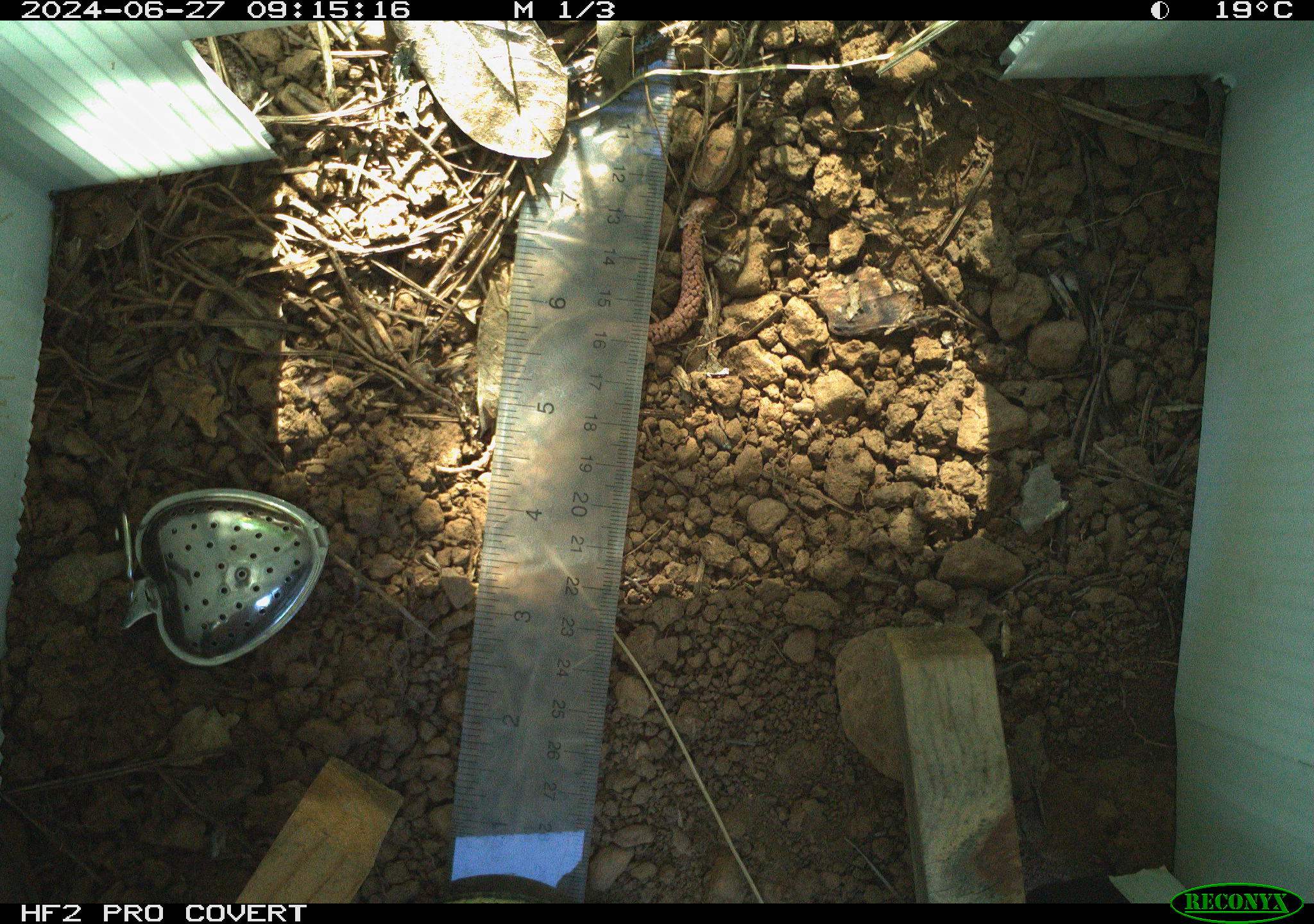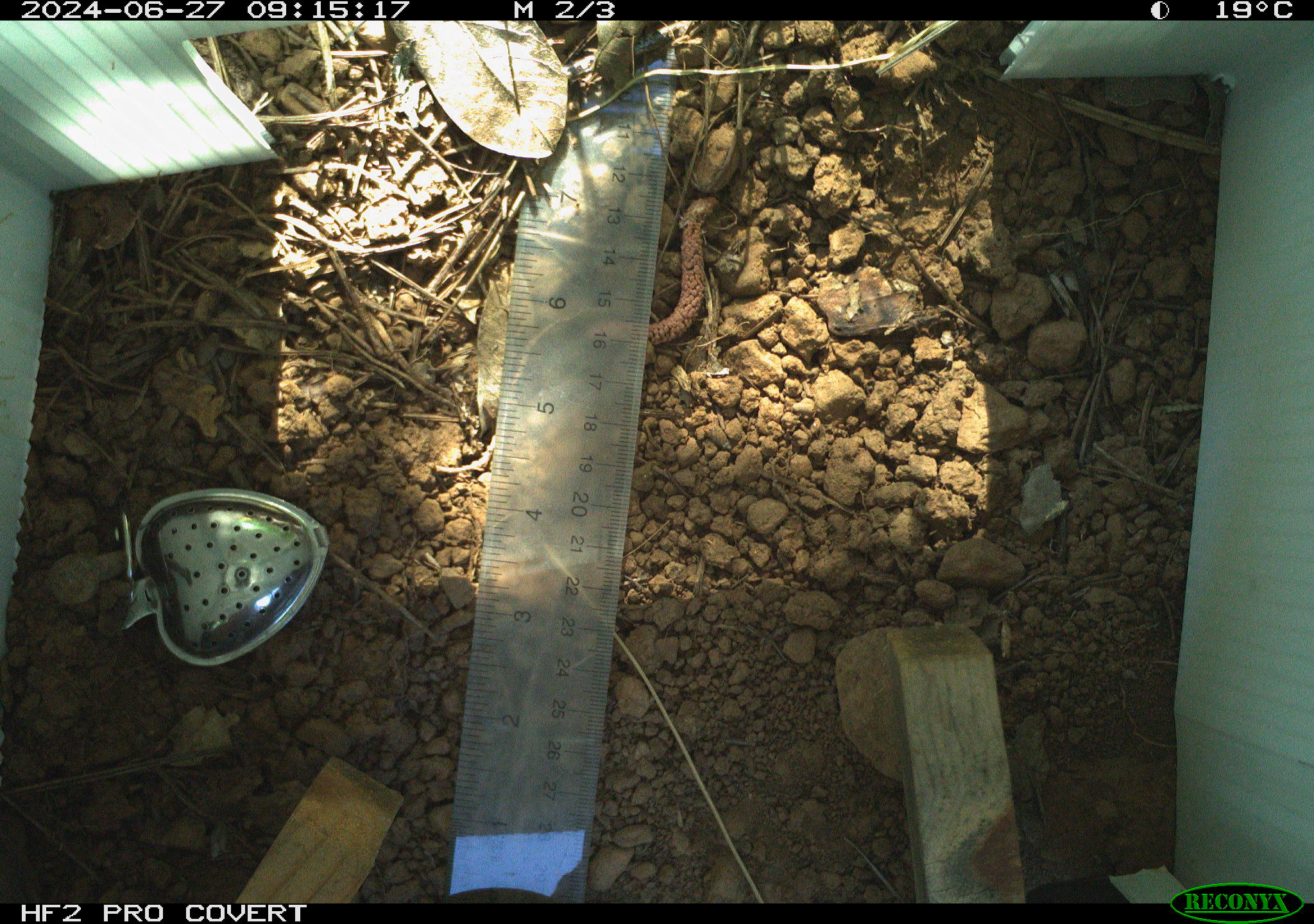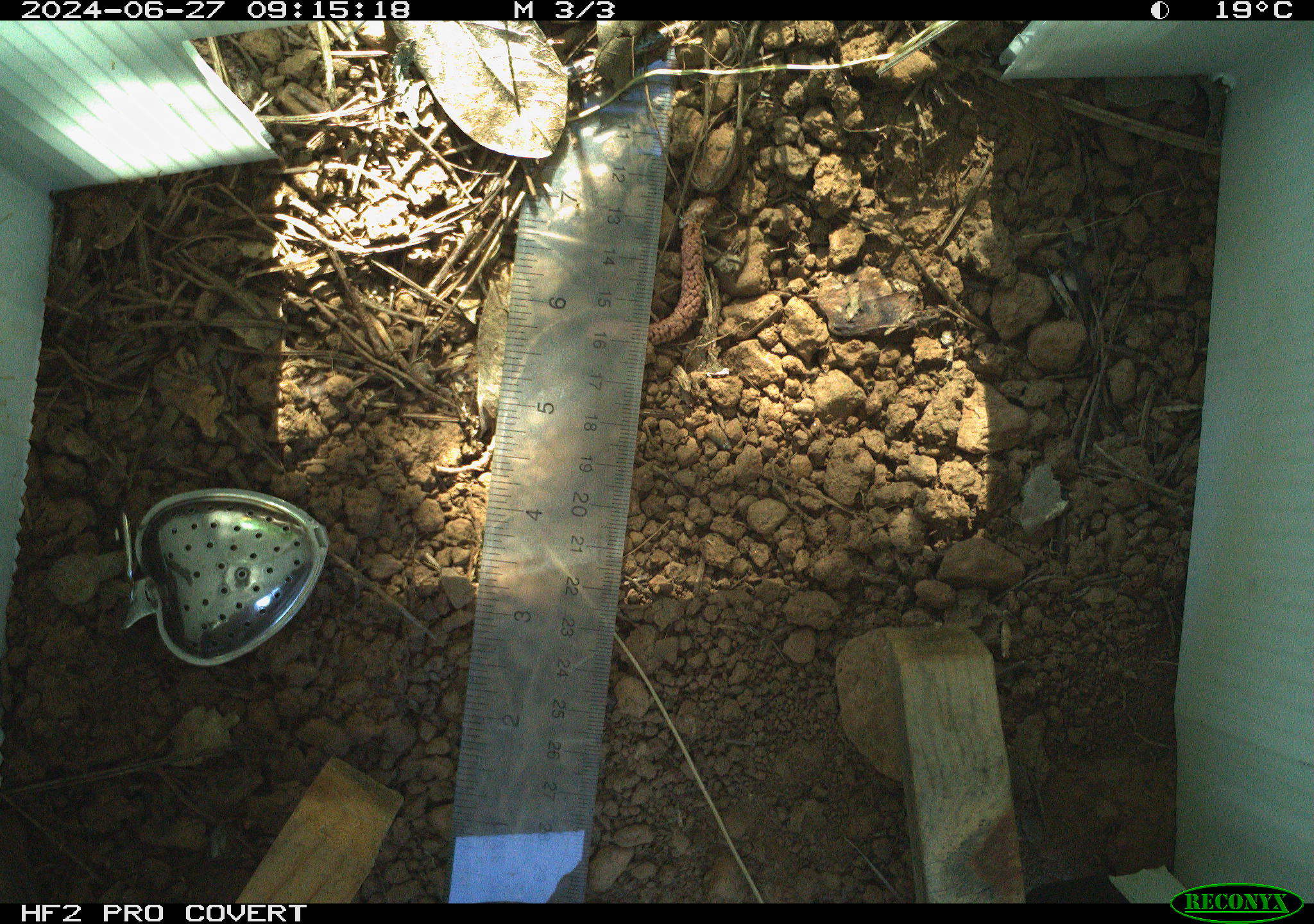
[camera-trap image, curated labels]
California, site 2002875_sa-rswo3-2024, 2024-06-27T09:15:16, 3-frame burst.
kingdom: Animalia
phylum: Chordata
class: Reptilia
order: Squamata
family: Phrynosomatidae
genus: Sceloporus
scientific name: Sceloporus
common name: spiny lizards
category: sceloporus species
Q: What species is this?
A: Sceloporus species (spiny lizards) (Sceloporus).